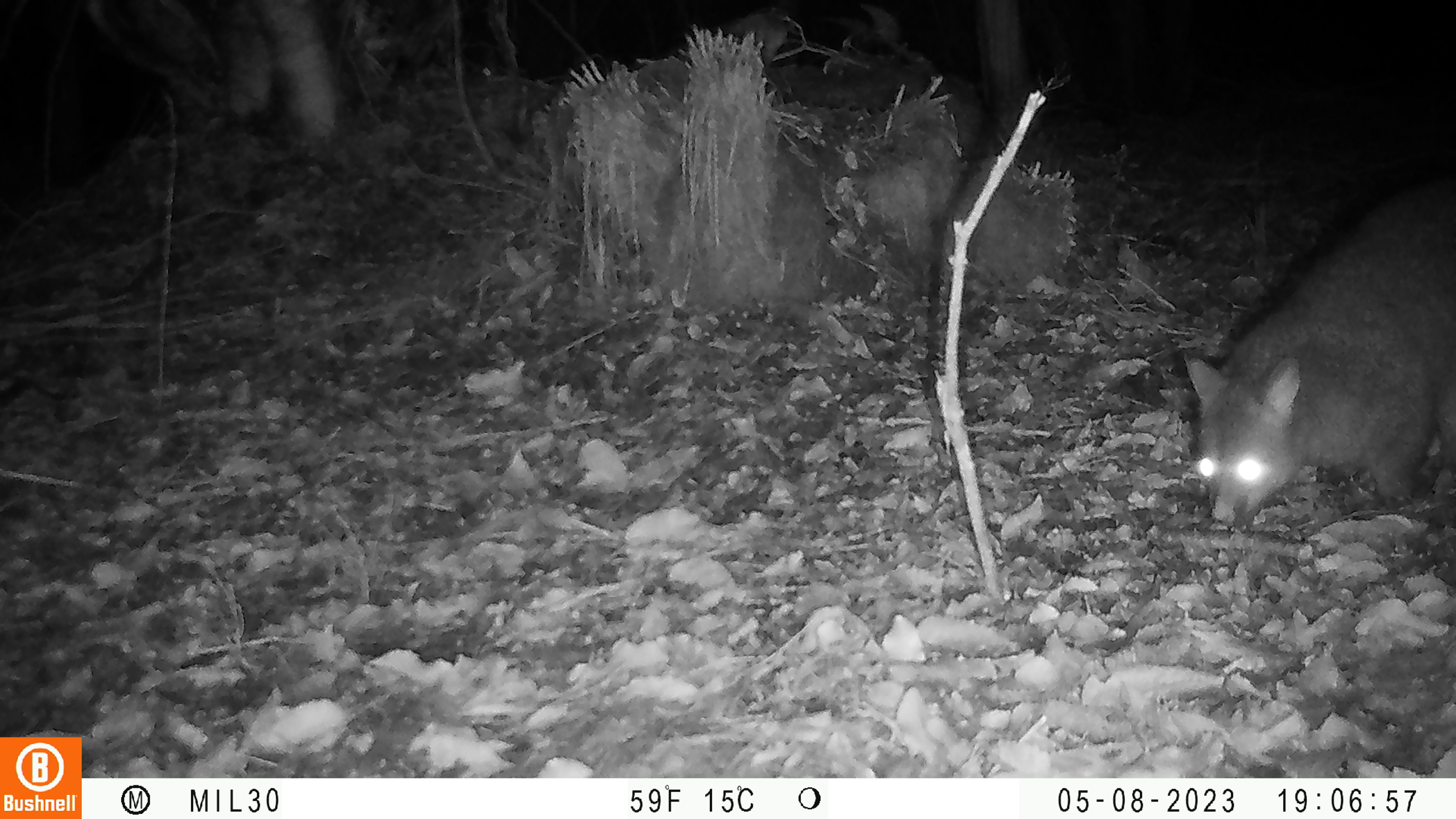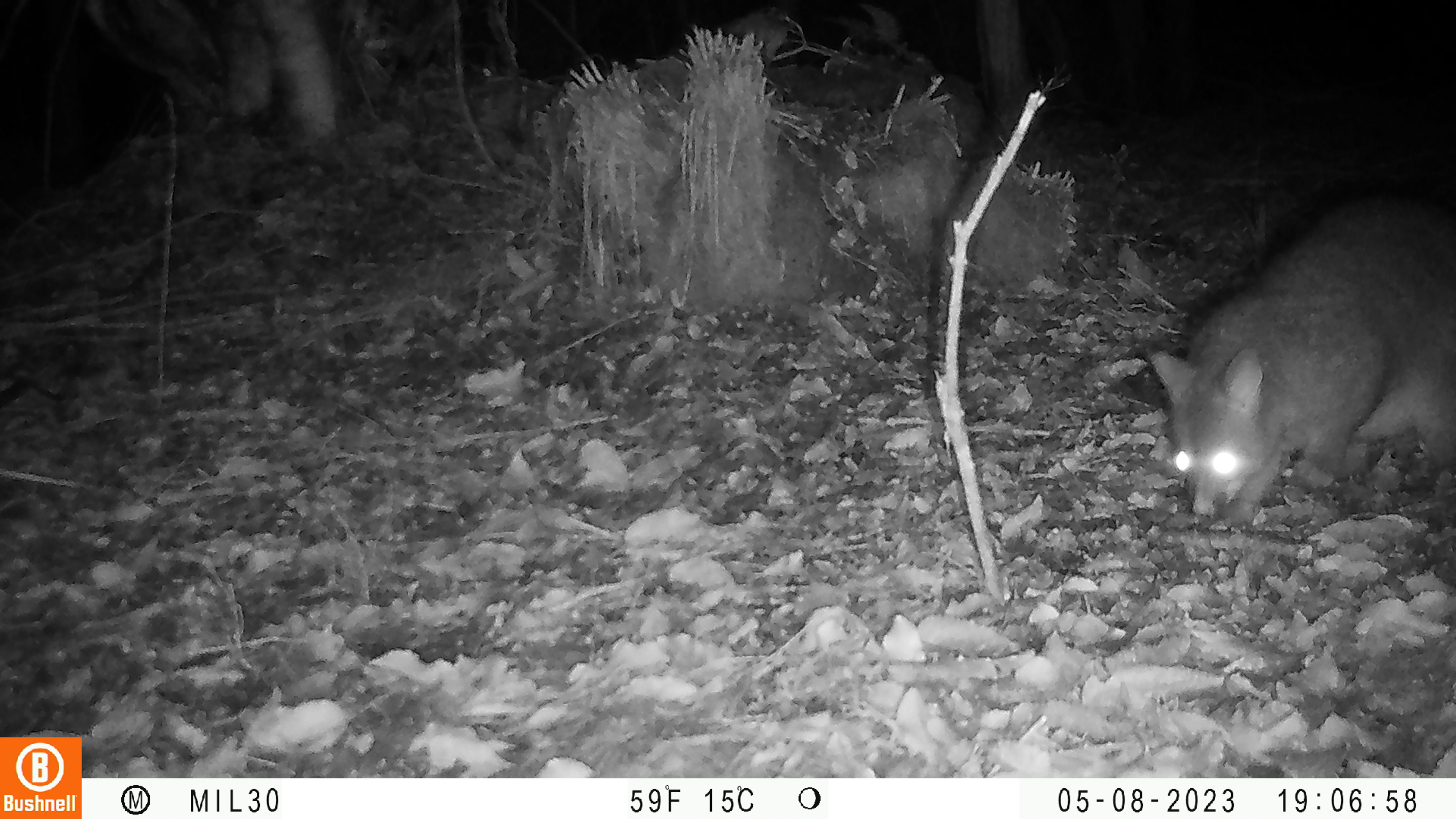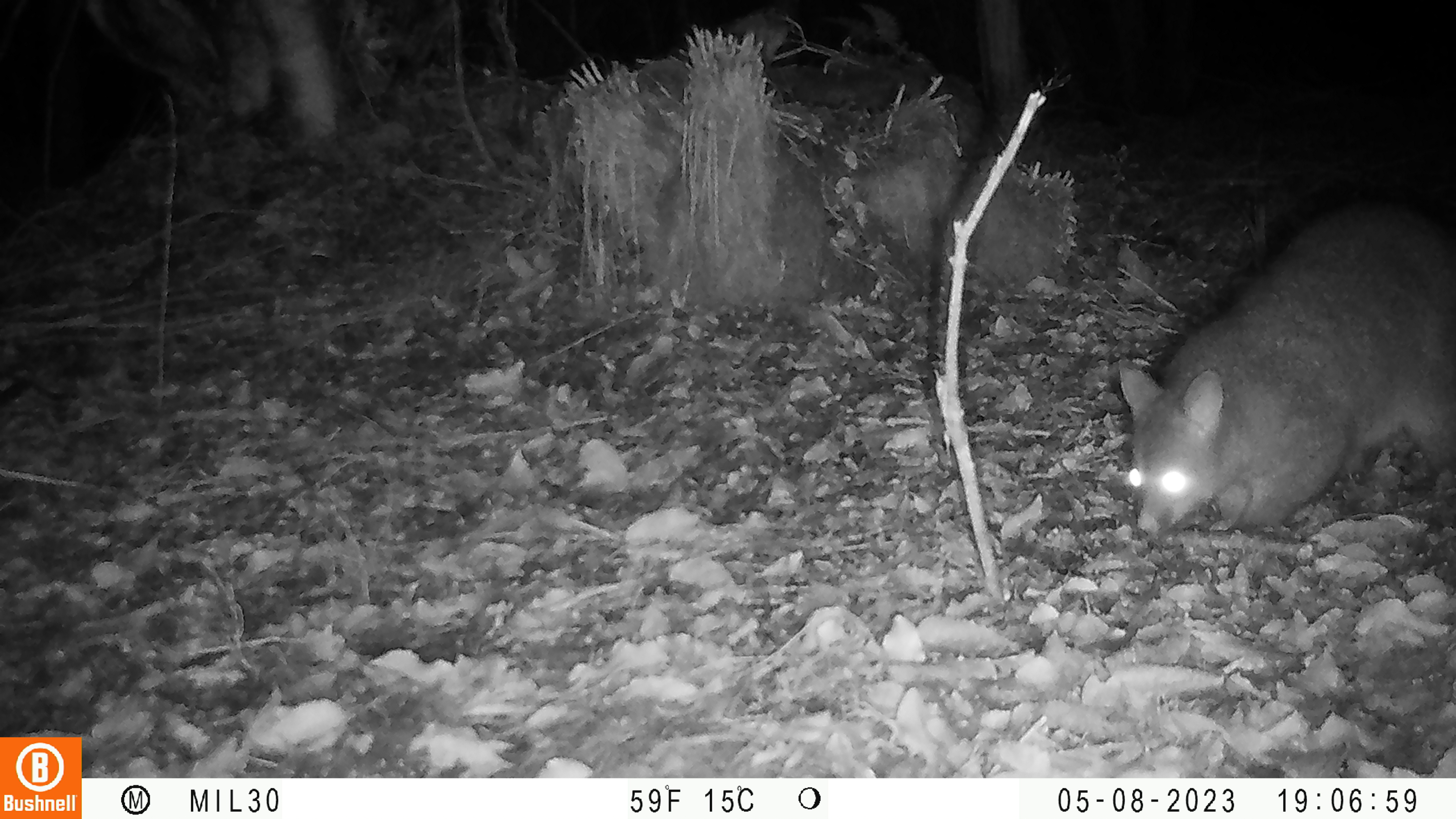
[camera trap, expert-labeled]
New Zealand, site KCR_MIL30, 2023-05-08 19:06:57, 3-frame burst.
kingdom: Animalia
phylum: Chordata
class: Mammalia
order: Diprotodontia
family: Phalangeridae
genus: Trichosurus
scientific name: Trichosurus vulpecula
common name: common brushtail possum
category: possum